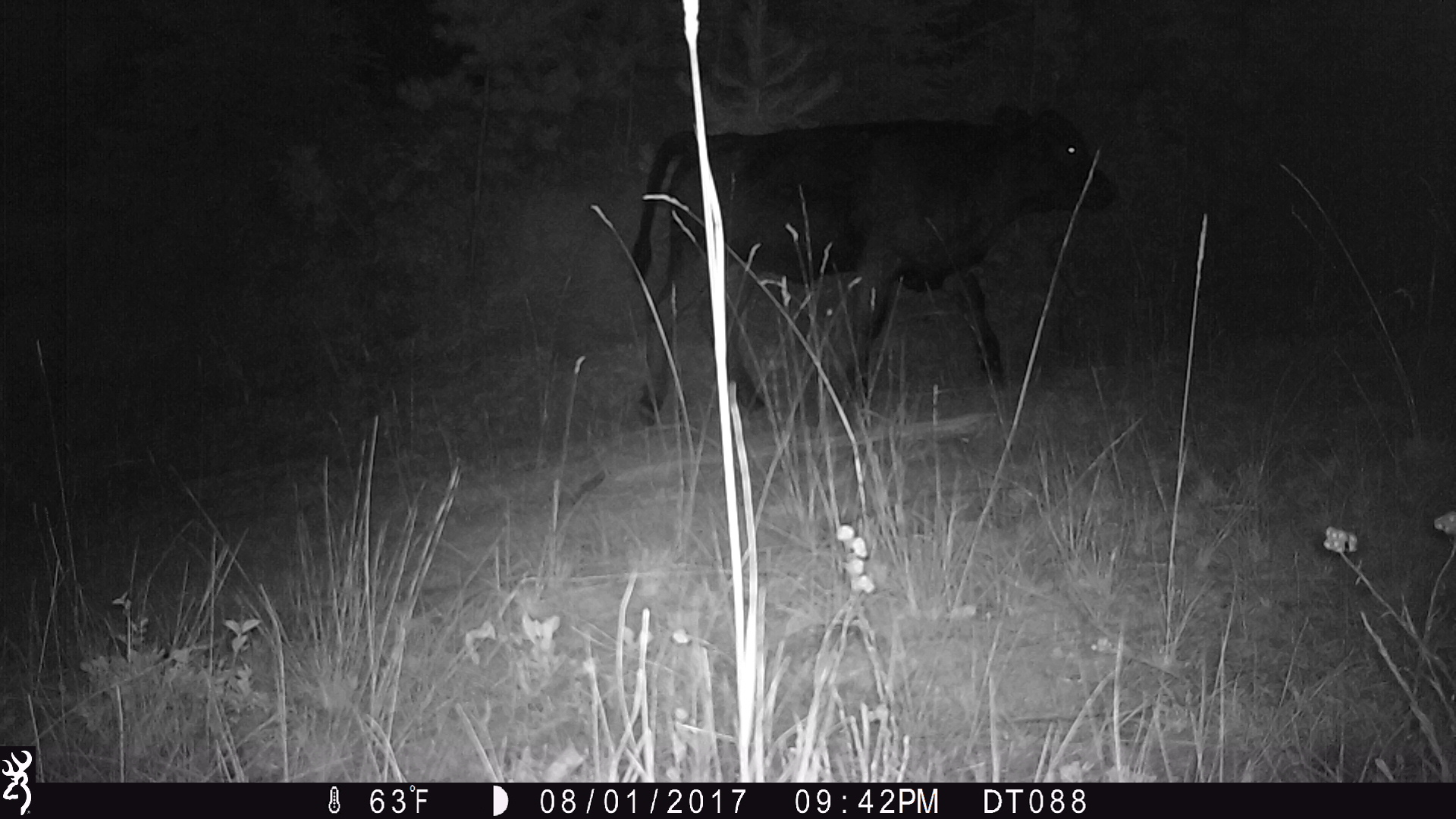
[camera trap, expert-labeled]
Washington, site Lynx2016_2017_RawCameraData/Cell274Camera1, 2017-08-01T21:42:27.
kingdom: Animalia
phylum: Chordata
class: Mammalia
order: Artiodactyla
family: Bovidae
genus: Bos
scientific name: Bos taurus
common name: domestic cattle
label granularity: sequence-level